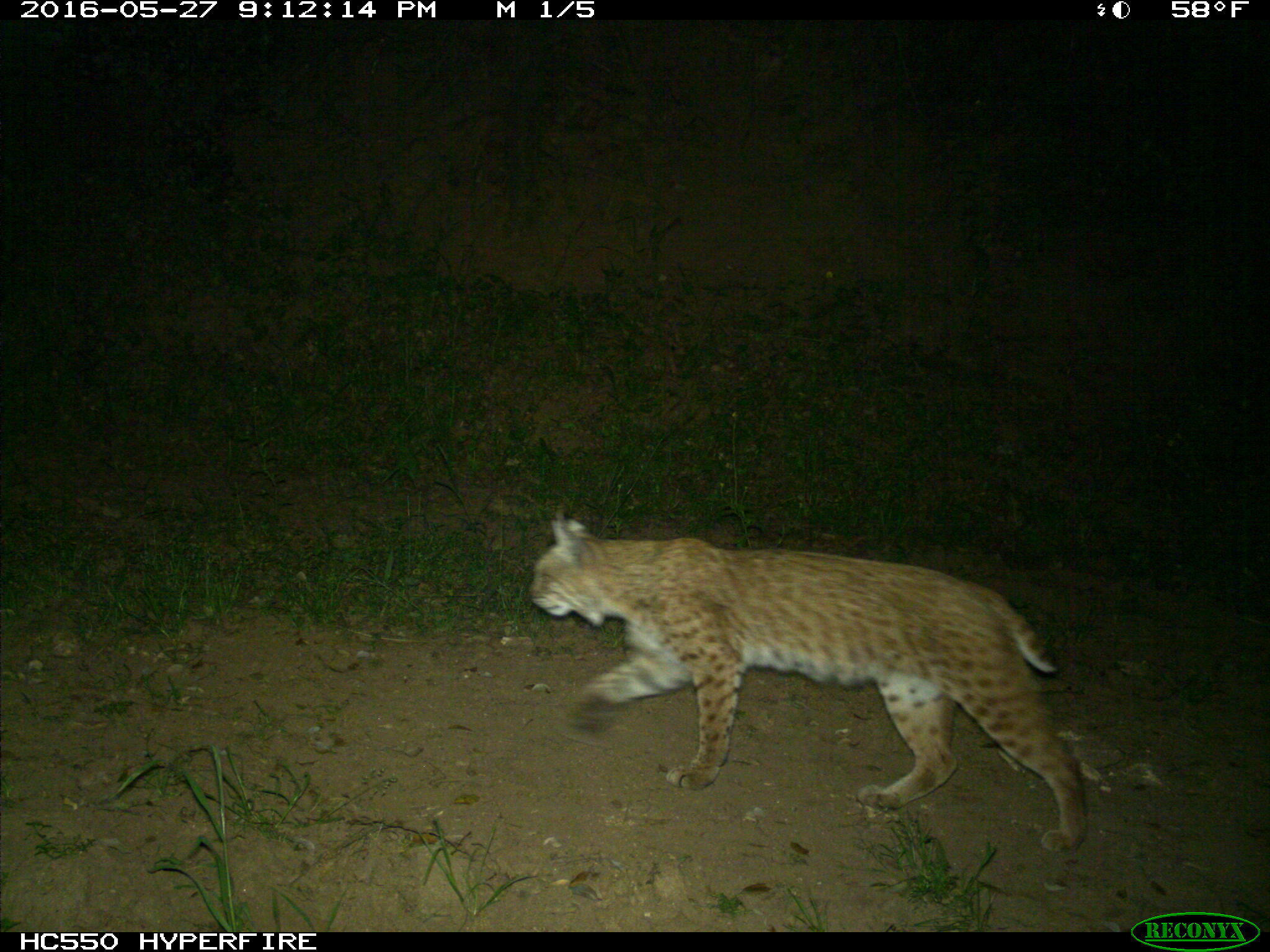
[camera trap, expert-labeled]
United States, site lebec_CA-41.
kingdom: Animalia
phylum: Chordata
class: Mammalia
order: Carnivora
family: Felidae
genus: Lynx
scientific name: Lynx rufus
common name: bobcat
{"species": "Lynx rufus (bobcat)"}